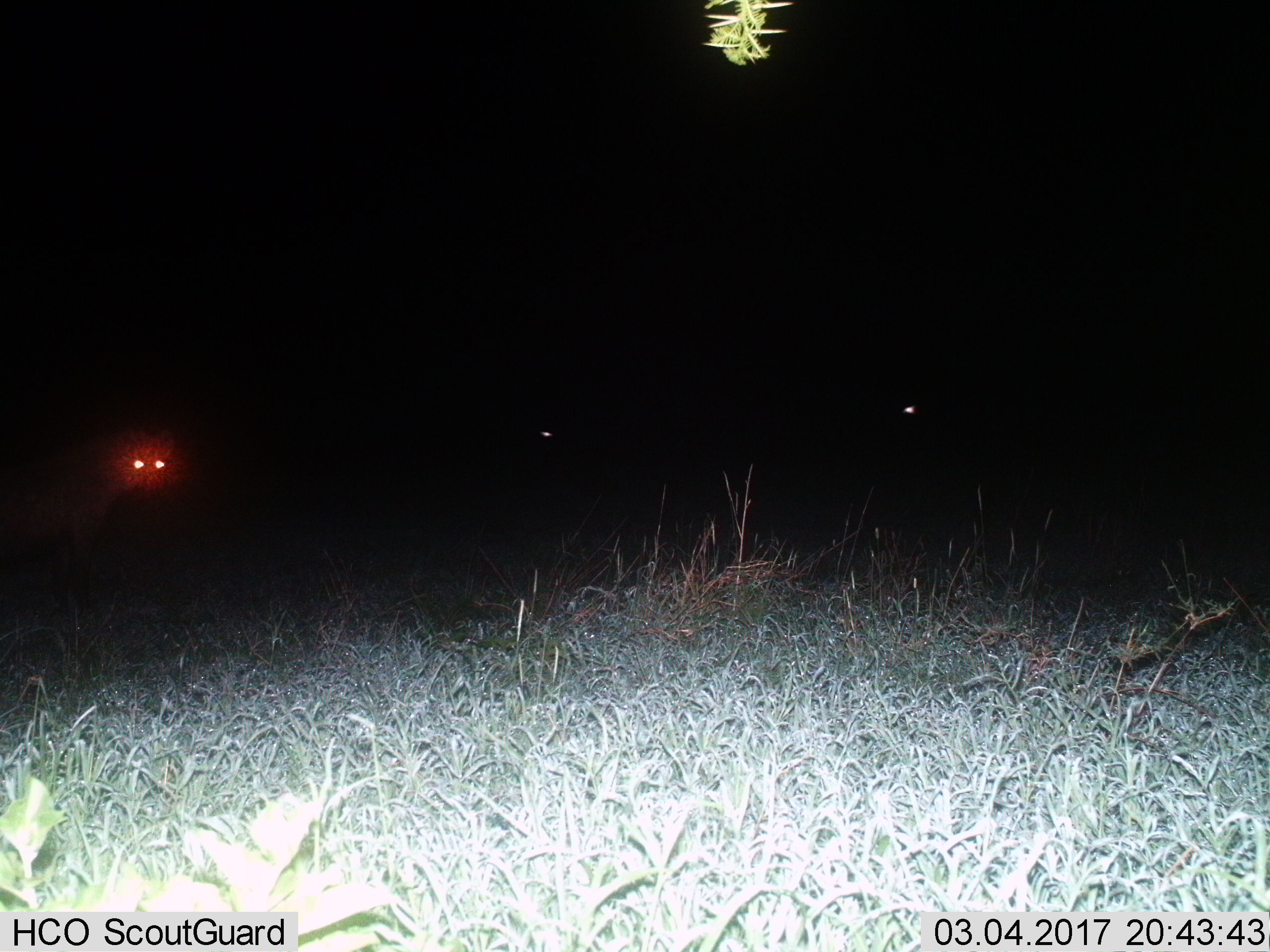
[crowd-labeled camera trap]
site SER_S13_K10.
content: unidentified animal